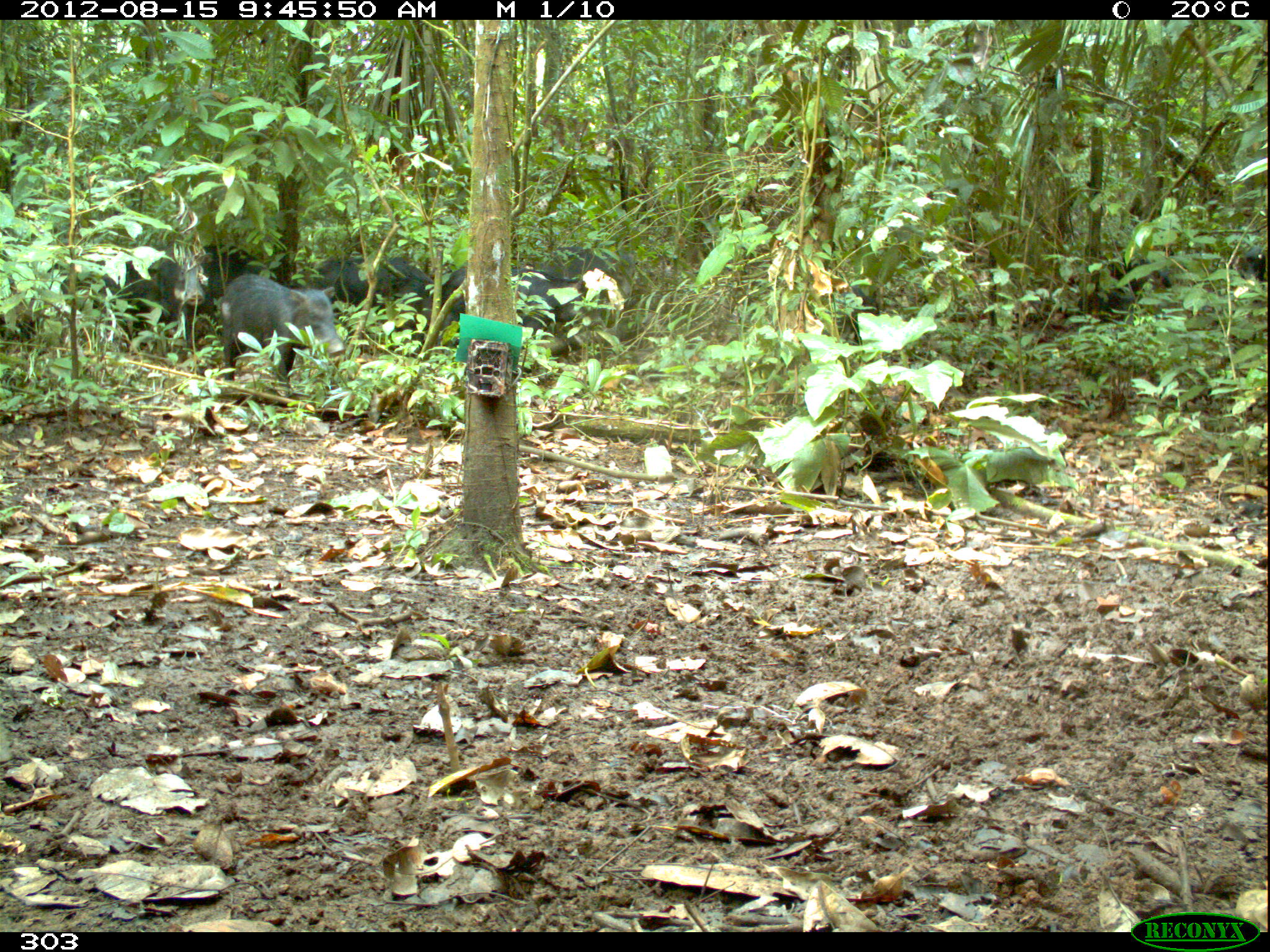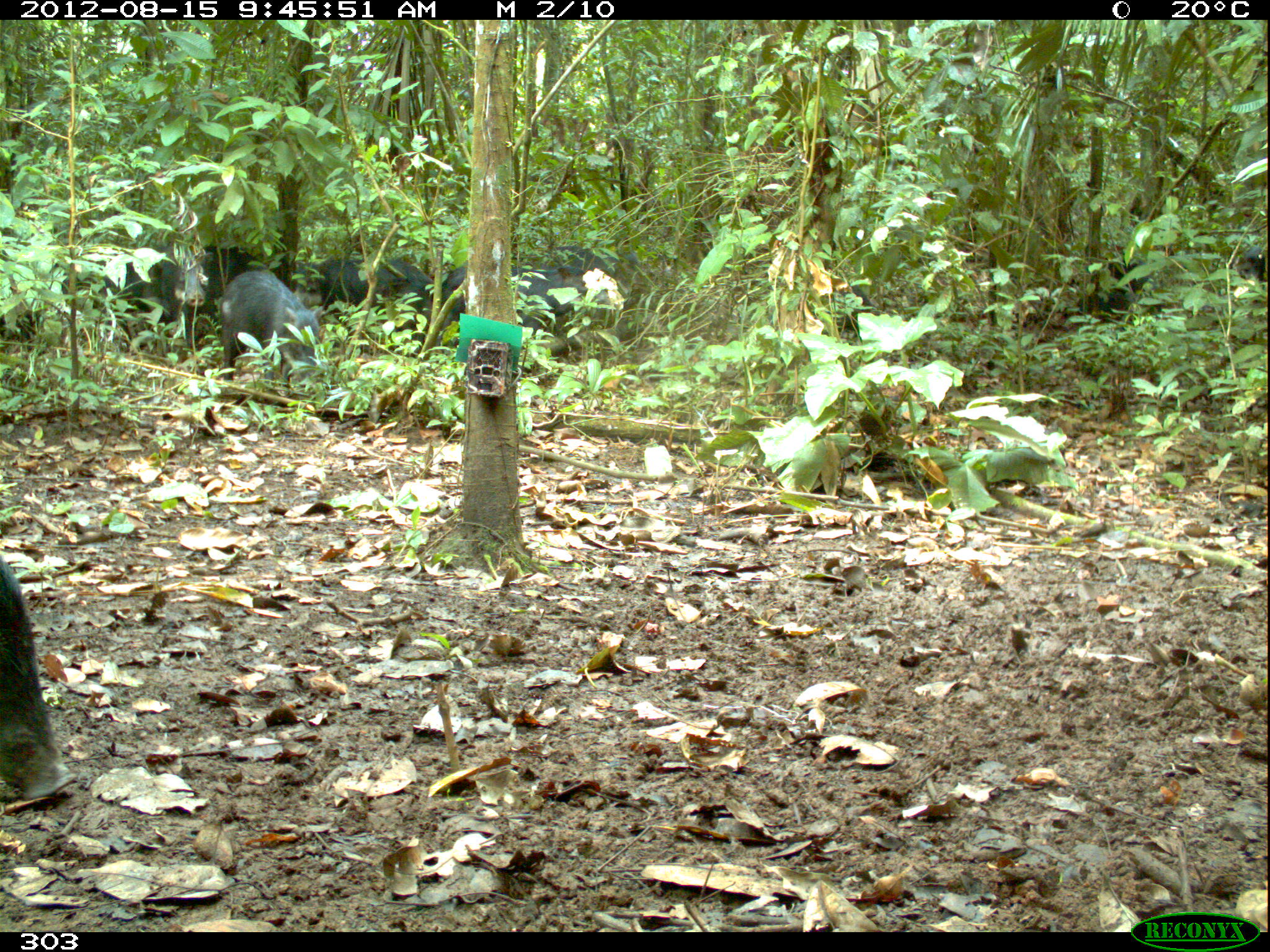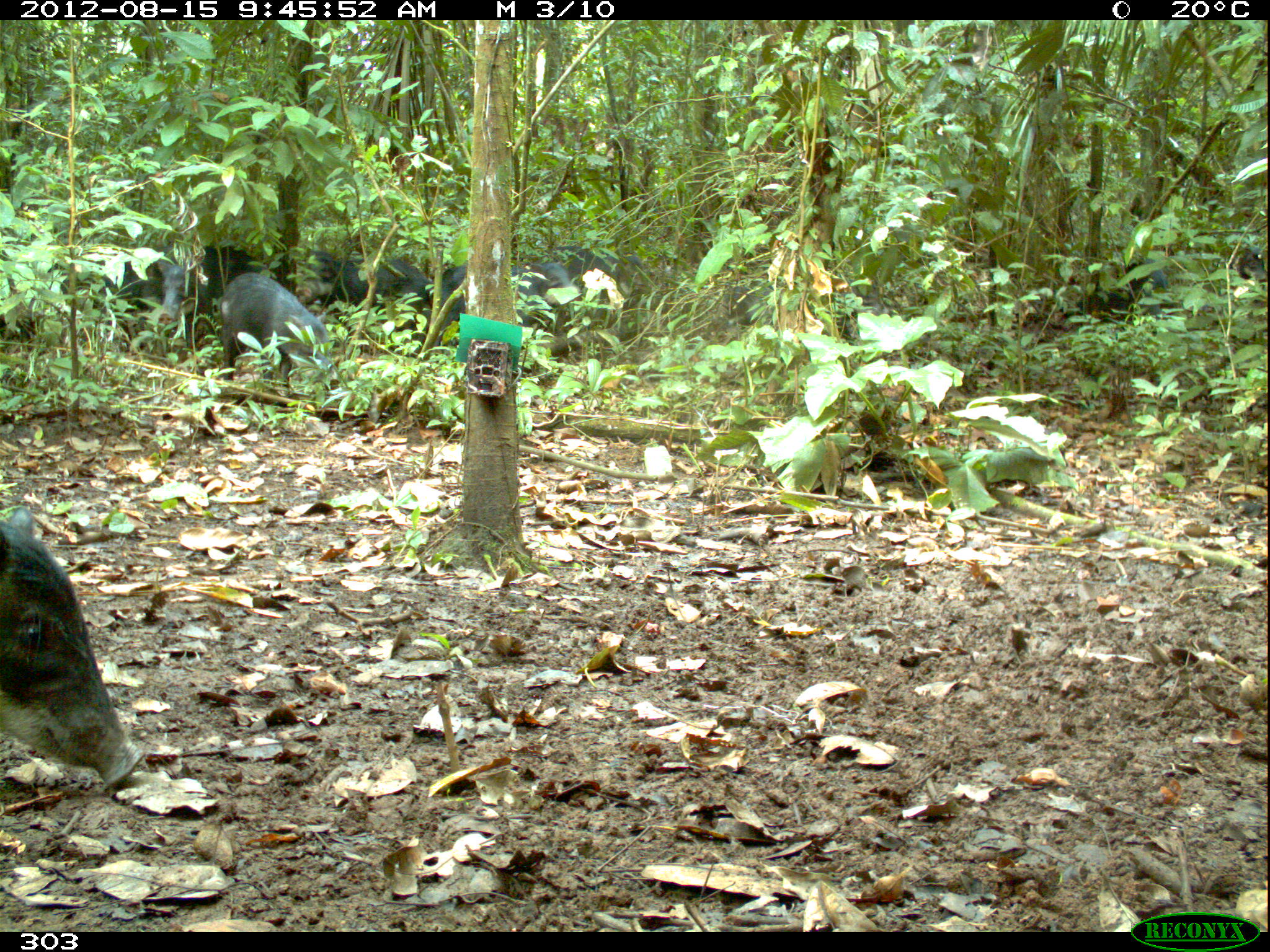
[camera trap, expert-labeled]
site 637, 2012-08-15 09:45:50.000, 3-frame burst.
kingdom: Animalia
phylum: Chordata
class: Mammalia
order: Artiodactyla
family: Tayassuidae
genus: Tayassu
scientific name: Tayassu pecari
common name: white-lipped peccary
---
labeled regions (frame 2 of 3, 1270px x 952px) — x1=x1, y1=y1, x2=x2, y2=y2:
tayassu pecari: x1=0, y1=545, x2=77, y2=798; x1=220, y1=268, x2=326, y2=396; x1=99, y1=244, x2=204, y2=346; x1=436, y1=263, x2=550, y2=351; x1=317, y1=259, x2=434, y2=315; x1=201, y1=244, x2=298, y2=310; x1=1073, y1=255, x2=1160, y2=318; x1=519, y1=281, x2=608, y2=337; x1=539, y1=245, x2=614, y2=283; x1=835, y1=283, x2=878, y2=332; x1=0, y1=308, x2=45, y2=353; x1=1234, y1=245, x2=1266, y2=290; x1=625, y1=252, x2=640, y2=265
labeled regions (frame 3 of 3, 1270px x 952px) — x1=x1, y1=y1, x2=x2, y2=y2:
tayassu pecari: x1=0, y1=502, x2=143, y2=789; x1=219, y1=272, x2=337, y2=390; x1=435, y1=264, x2=568, y2=344; x1=99, y1=251, x2=204, y2=327; x1=300, y1=248, x2=368, y2=308; x1=195, y1=246, x2=270, y2=299; x1=719, y1=279, x2=786, y2=328; x1=1080, y1=288, x2=1171, y2=323; x1=840, y1=273, x2=888, y2=339; x1=554, y1=245, x2=620, y2=289; x1=375, y1=257, x2=433, y2=304; x1=1124, y1=256, x2=1170, y2=294; x1=530, y1=263, x2=581, y2=295; x1=0, y1=304, x2=37, y2=345; x1=600, y1=249, x2=635, y2=286; x1=1232, y1=247, x2=1268, y2=282; x1=626, y1=255, x2=643, y2=269